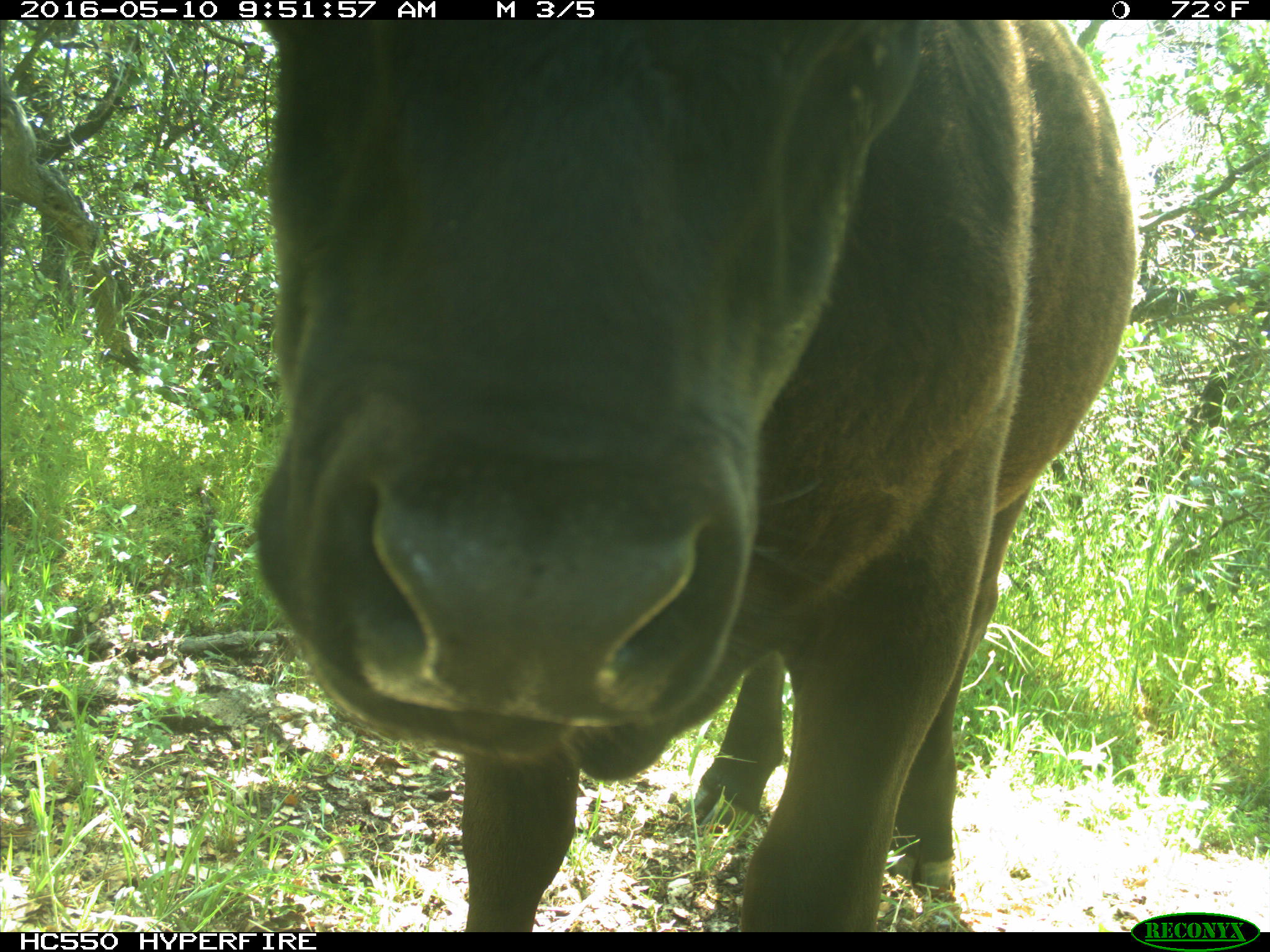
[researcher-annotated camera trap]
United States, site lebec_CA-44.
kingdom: Animalia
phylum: Chordata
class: Mammalia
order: Artiodactyla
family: Bovidae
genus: Bos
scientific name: Bos taurus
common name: domestic cow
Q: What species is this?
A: Bos taurus (domestic cow).